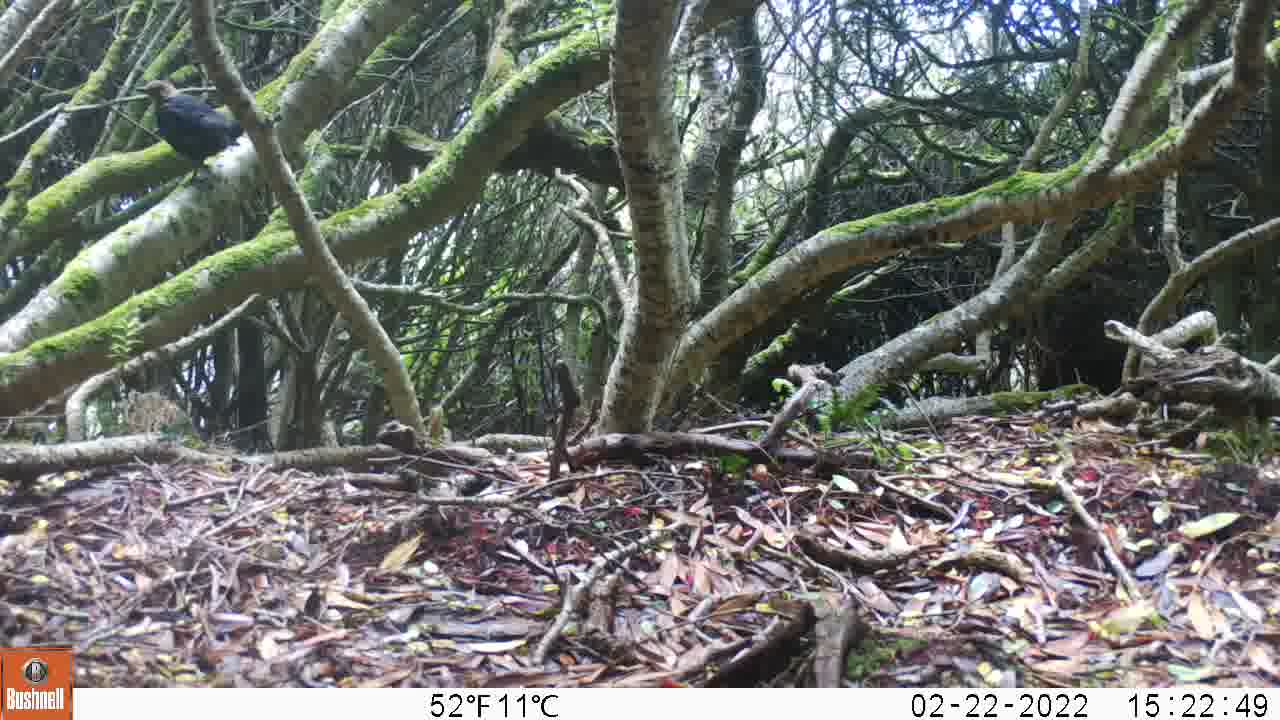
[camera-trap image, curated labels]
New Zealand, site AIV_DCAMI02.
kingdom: Animalia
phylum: Chordata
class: Aves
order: Passeriformes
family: Turdidae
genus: Turdus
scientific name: Turdus merula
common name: eurasian blackbird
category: blackbird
Blackbird (eurasian blackbird) (Turdus merula).